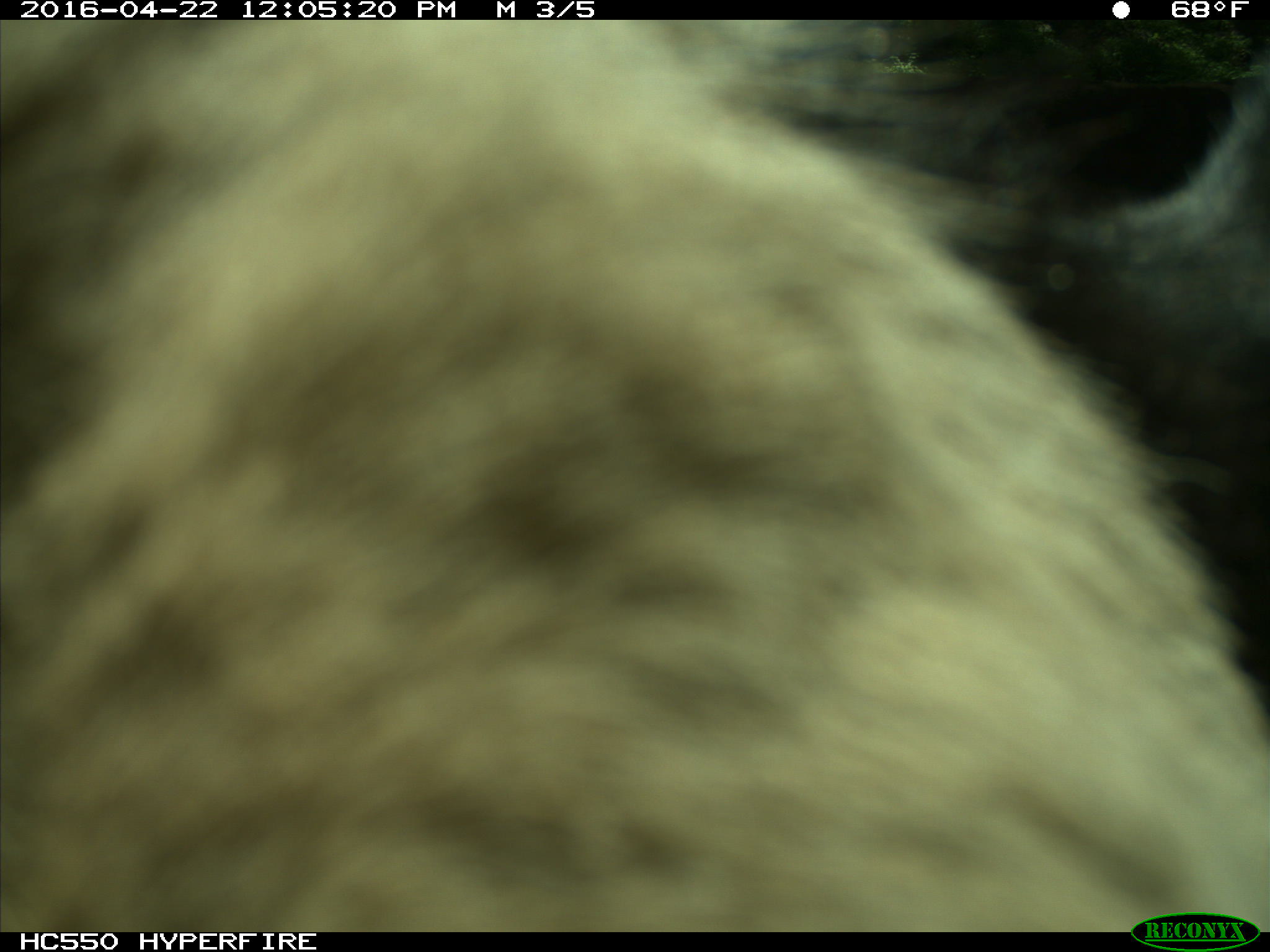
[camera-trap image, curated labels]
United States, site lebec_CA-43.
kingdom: Animalia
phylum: Chordata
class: Mammalia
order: Artiodactyla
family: Bovidae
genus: Bos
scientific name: Bos taurus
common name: domestic cow